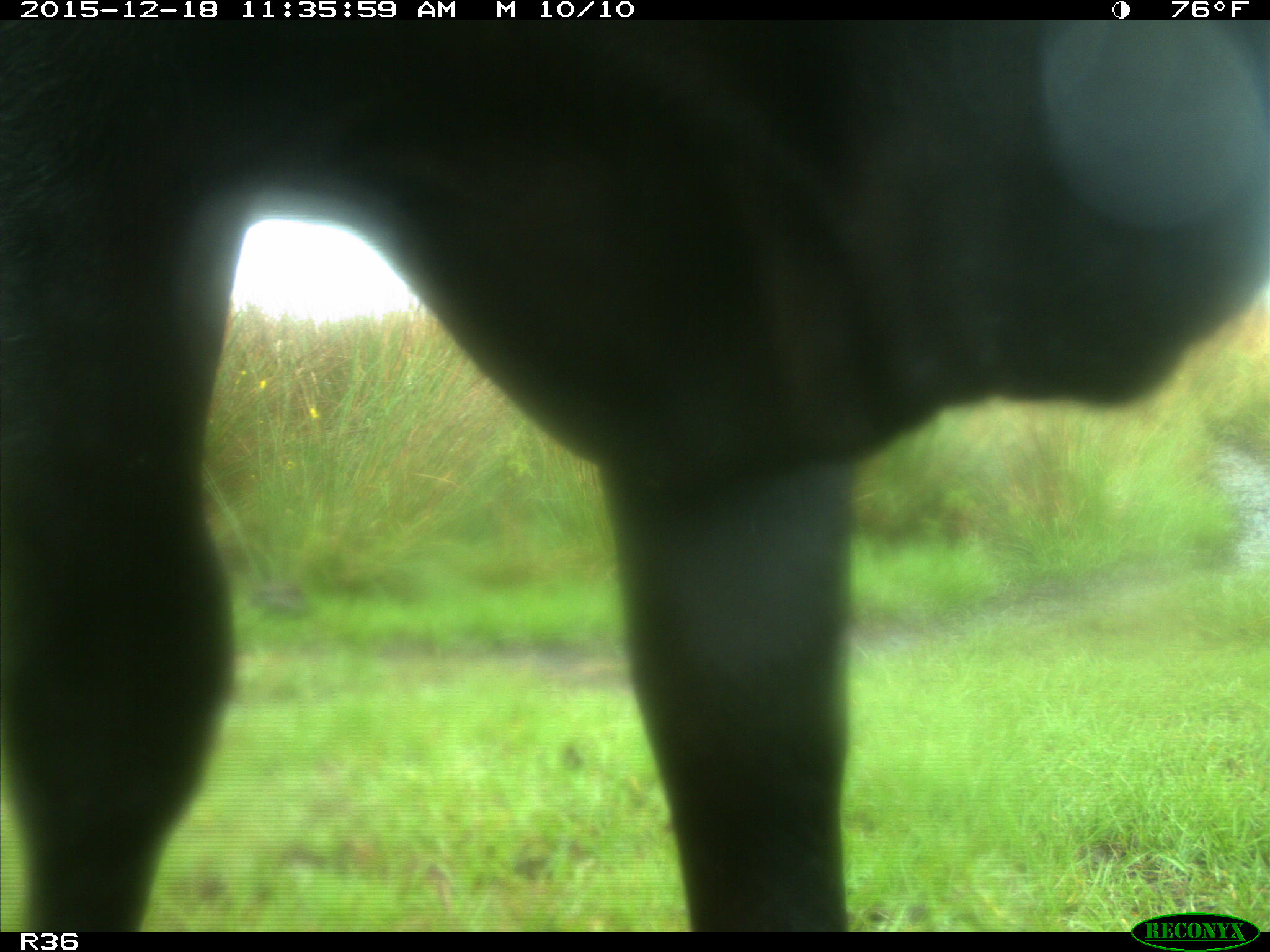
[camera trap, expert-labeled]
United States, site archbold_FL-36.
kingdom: Animalia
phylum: Chordata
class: Mammalia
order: Artiodactyla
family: Bovidae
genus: Bos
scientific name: Bos taurus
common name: domestic cow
Bos taurus (domestic cow).